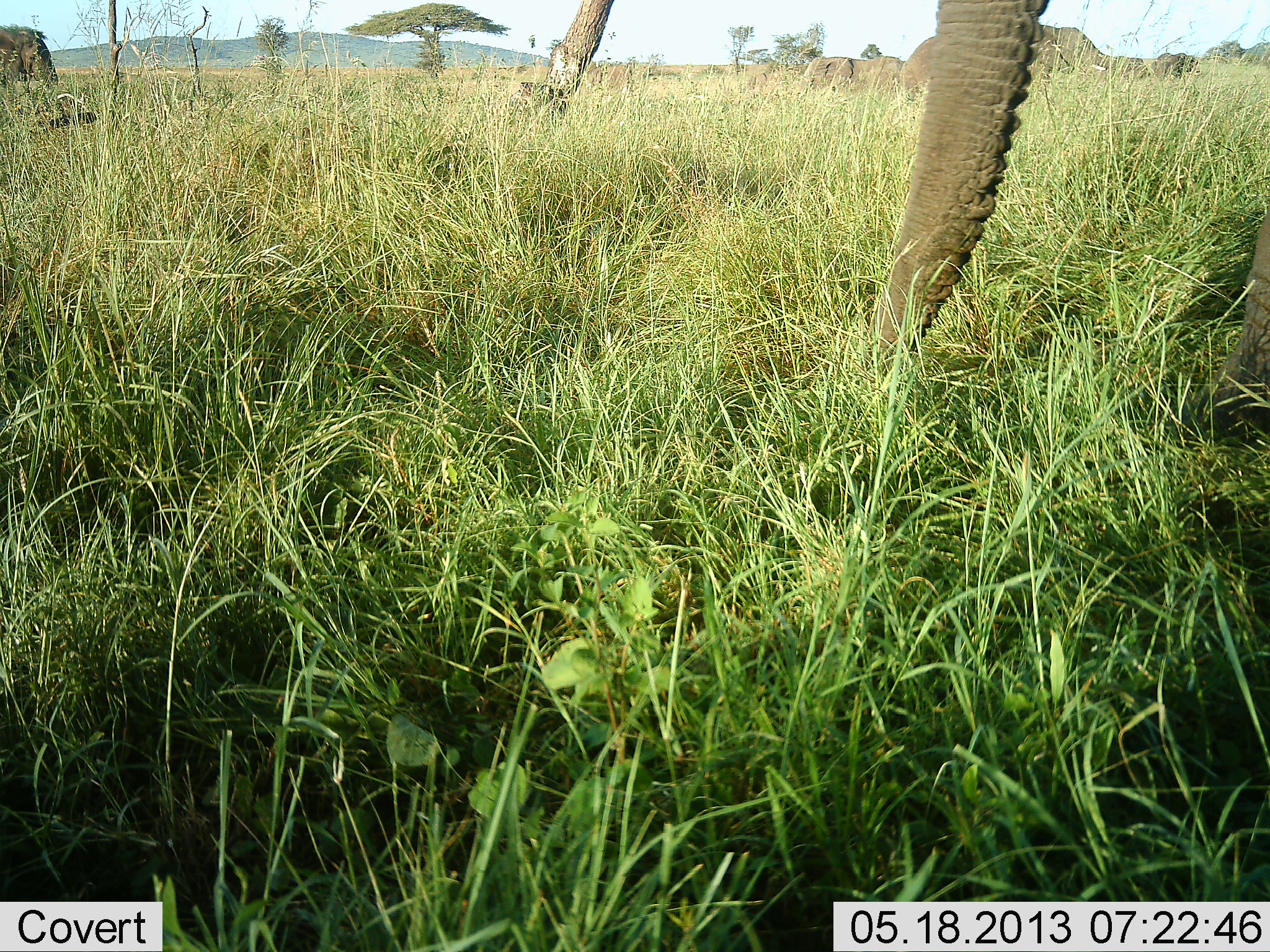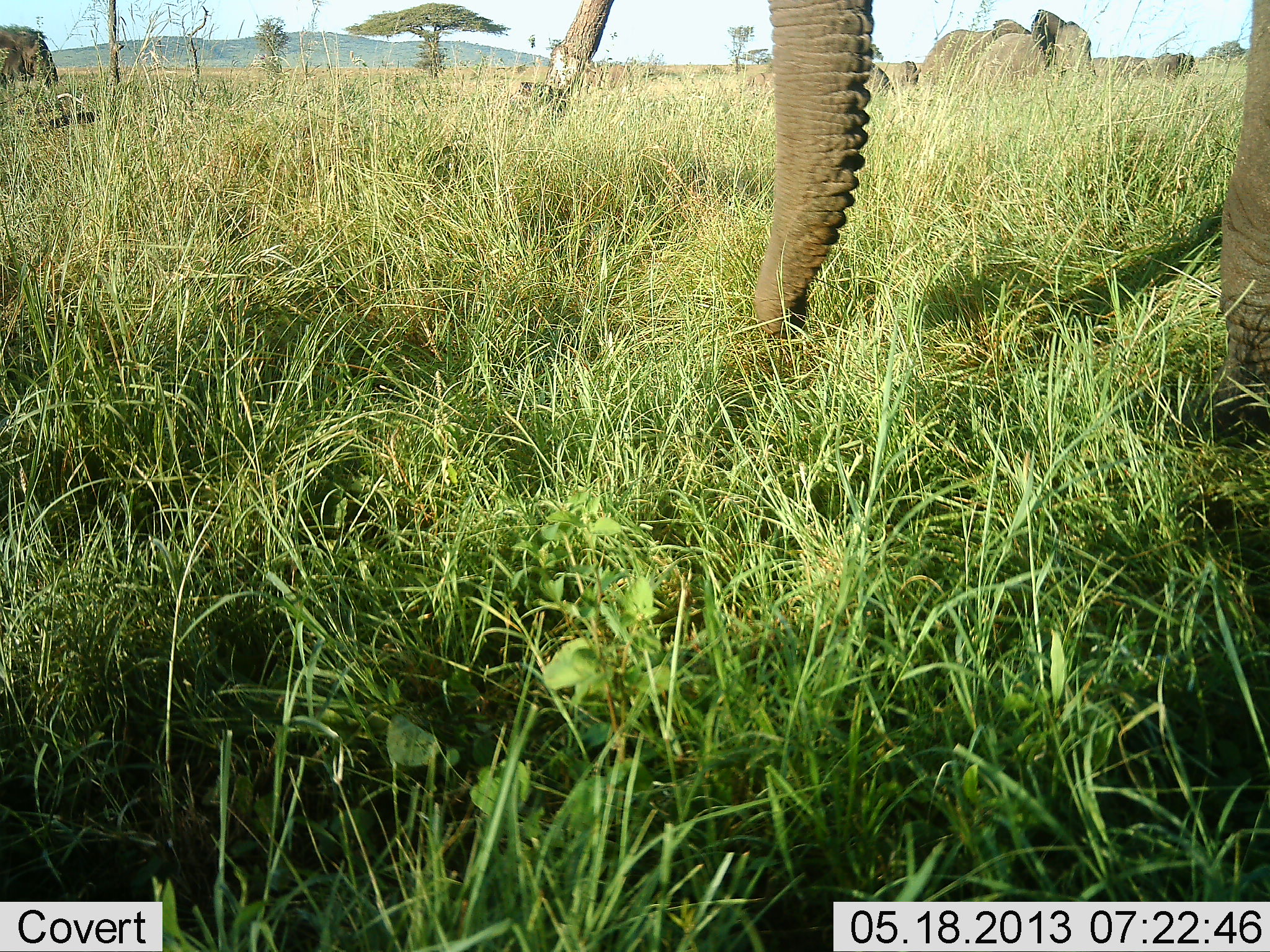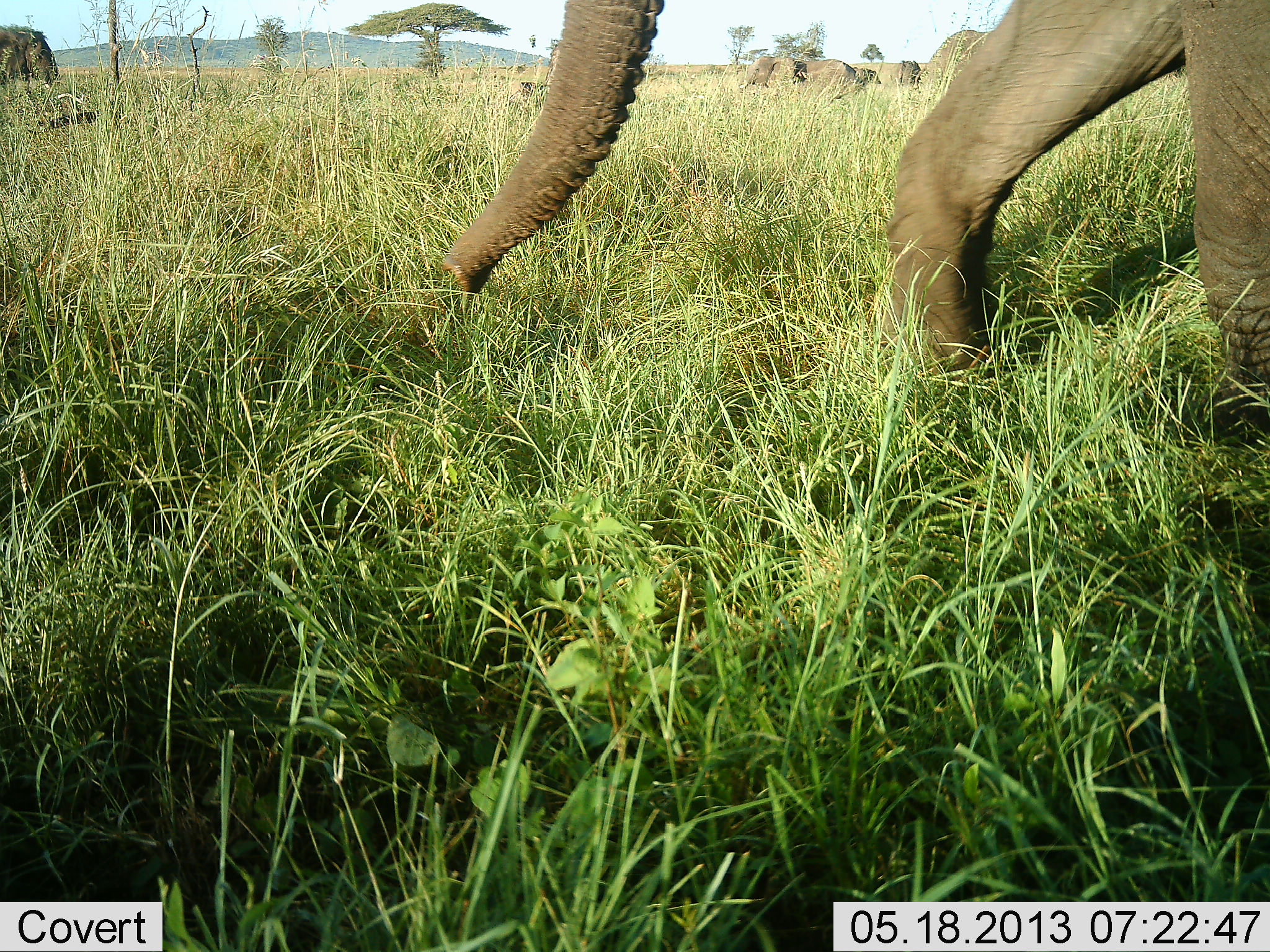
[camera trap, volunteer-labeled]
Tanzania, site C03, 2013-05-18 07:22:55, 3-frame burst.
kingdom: Animalia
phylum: Chordata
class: Mammalia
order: Proboscidea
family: Elephantidae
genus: Loxodonta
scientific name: Loxodonta africana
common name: african bush elephant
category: elephant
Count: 5.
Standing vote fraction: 42%.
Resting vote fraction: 6%.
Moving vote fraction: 75%.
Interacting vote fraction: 3%.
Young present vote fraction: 0%.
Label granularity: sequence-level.